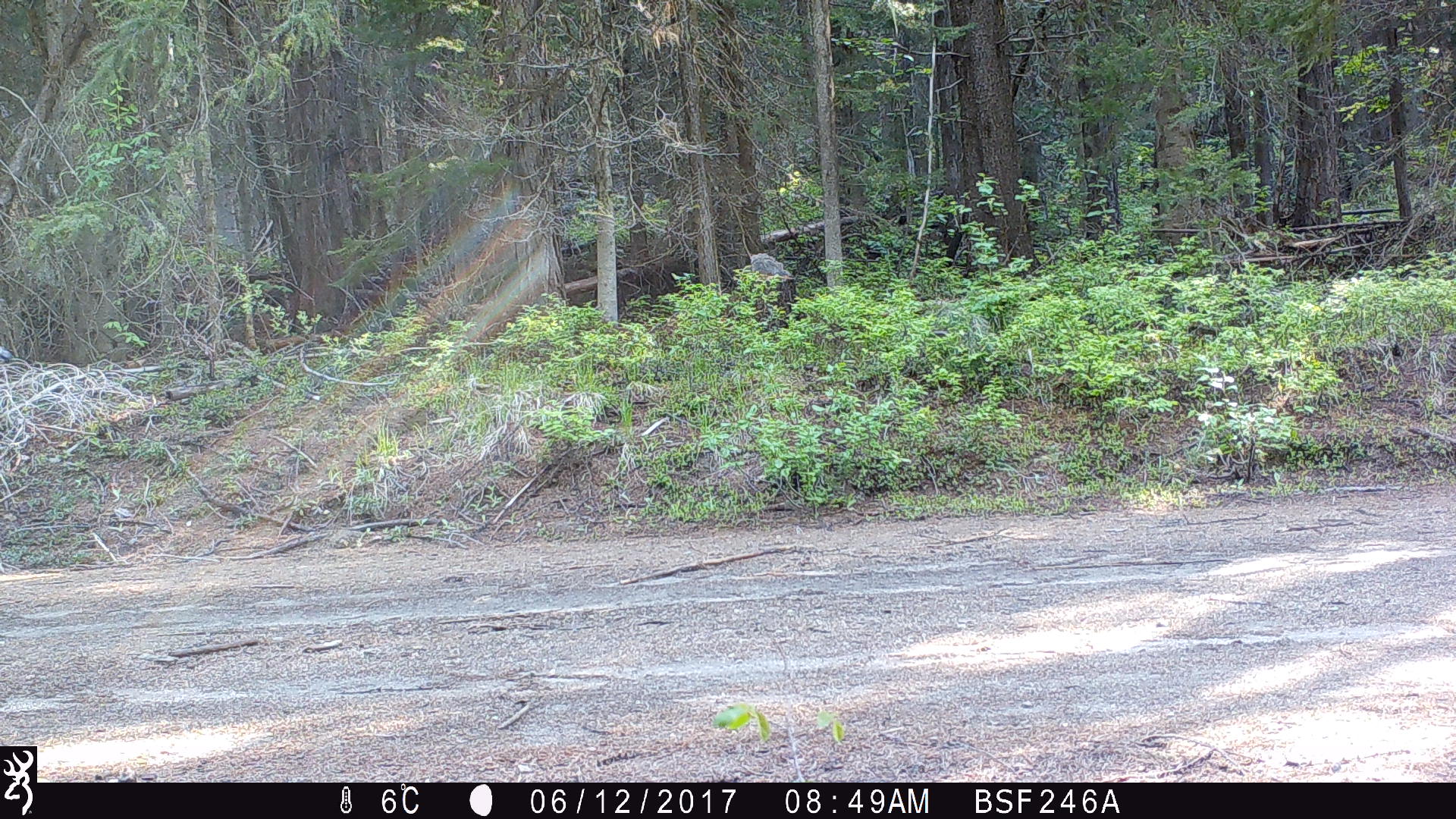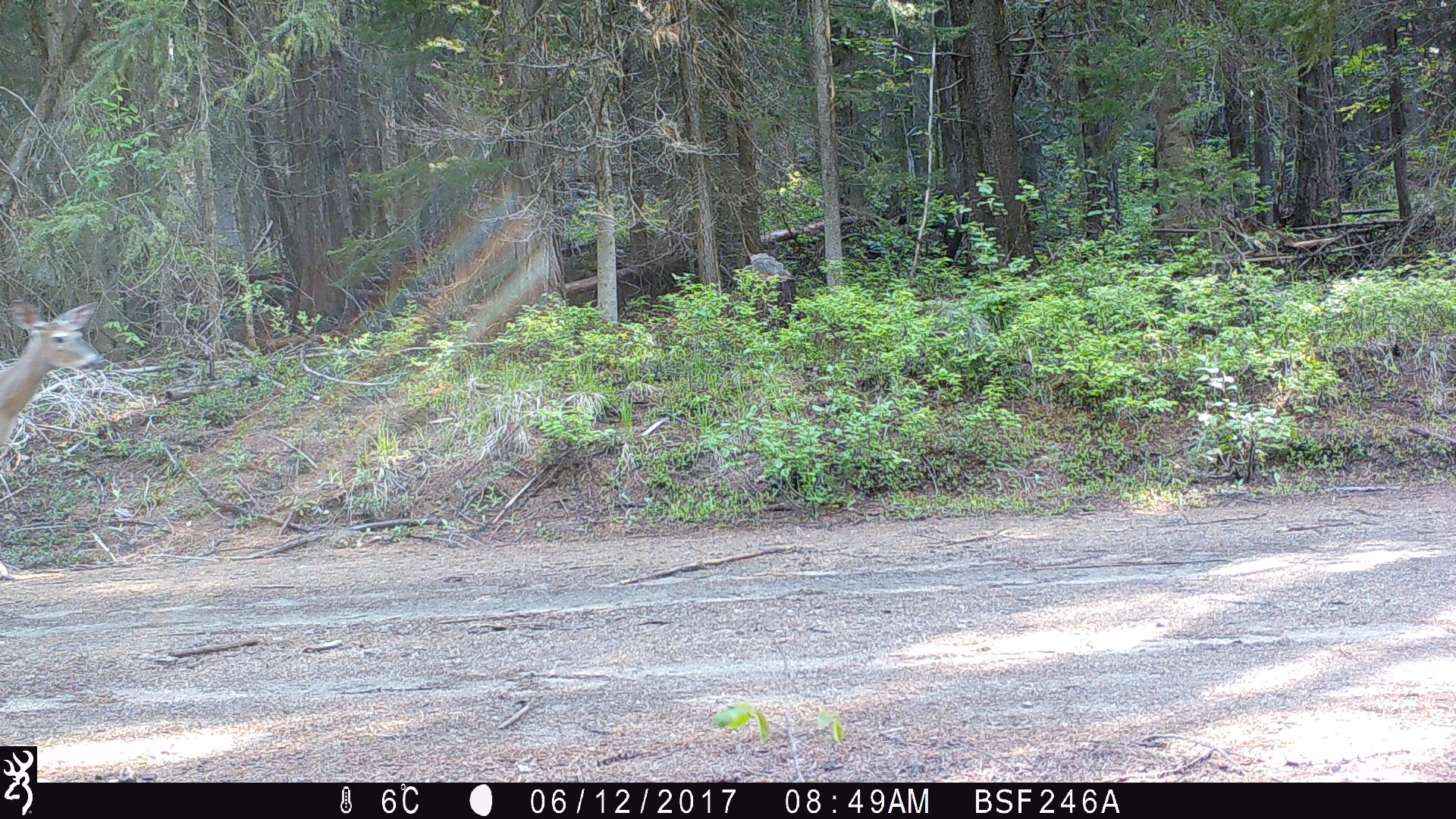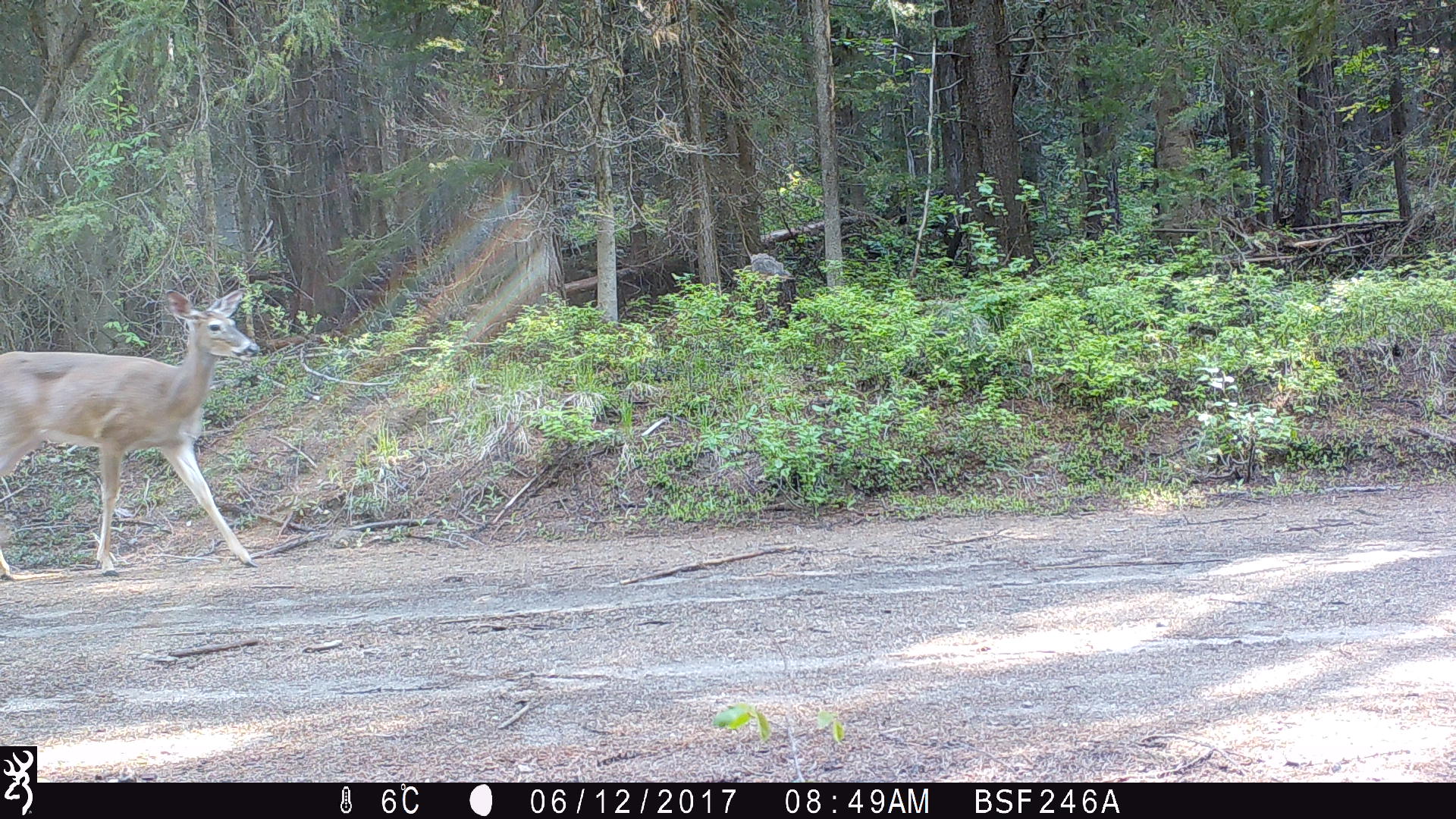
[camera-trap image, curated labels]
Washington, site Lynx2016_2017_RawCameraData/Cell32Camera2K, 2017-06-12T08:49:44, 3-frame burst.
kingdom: Animalia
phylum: Chordata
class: Mammalia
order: Artiodactyla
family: Cervidae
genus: Odocoileus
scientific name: Odocoileus virginianus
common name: white-tailed deer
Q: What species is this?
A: Odocoileus virginianus (white-tailed deer).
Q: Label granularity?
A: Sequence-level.